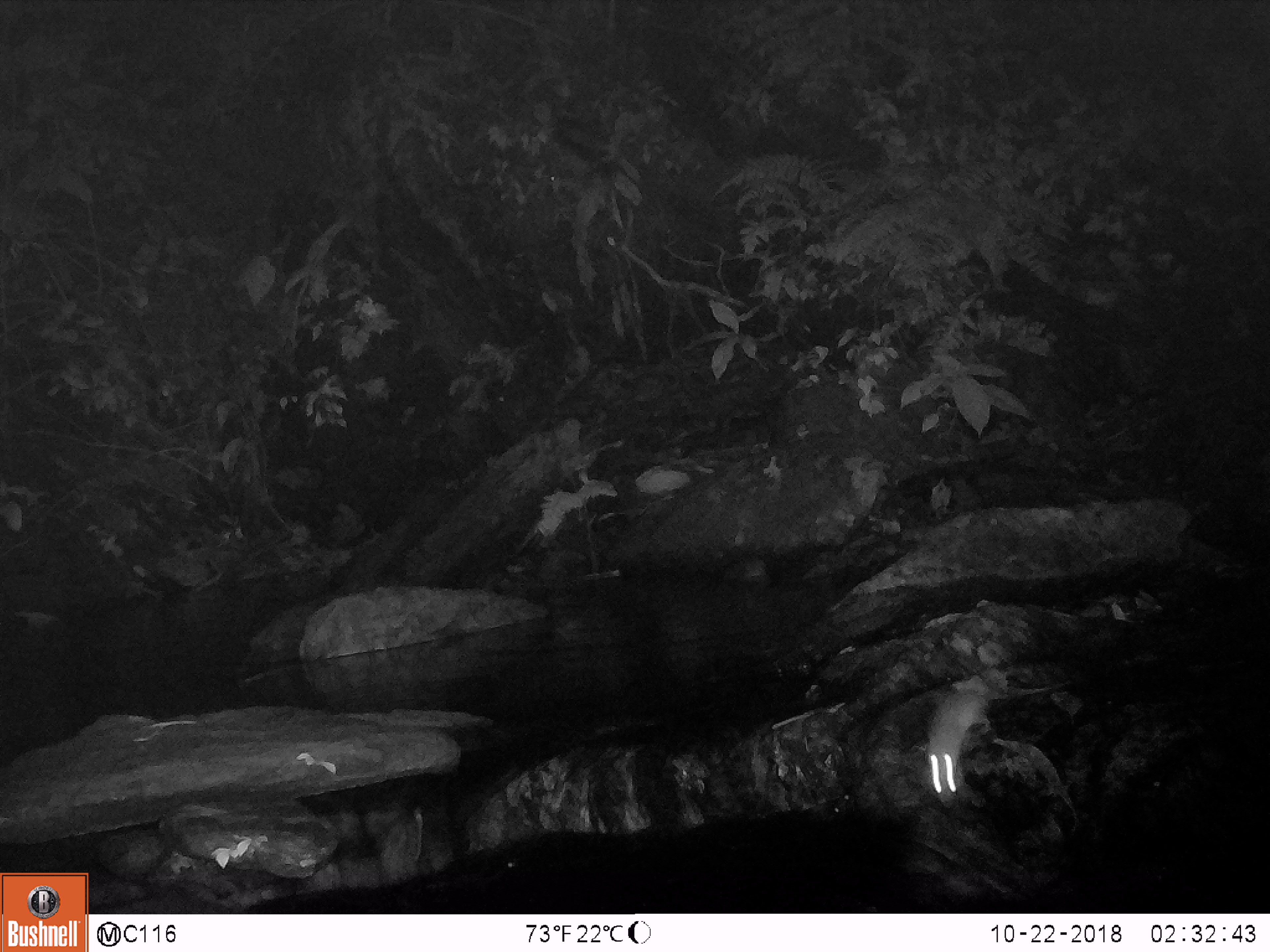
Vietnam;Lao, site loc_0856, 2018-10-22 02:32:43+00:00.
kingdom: Animalia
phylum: Chordata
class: Mammalia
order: Rodentia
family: Muridae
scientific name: Muridae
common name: old-world mice and rats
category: unidentified murid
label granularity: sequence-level